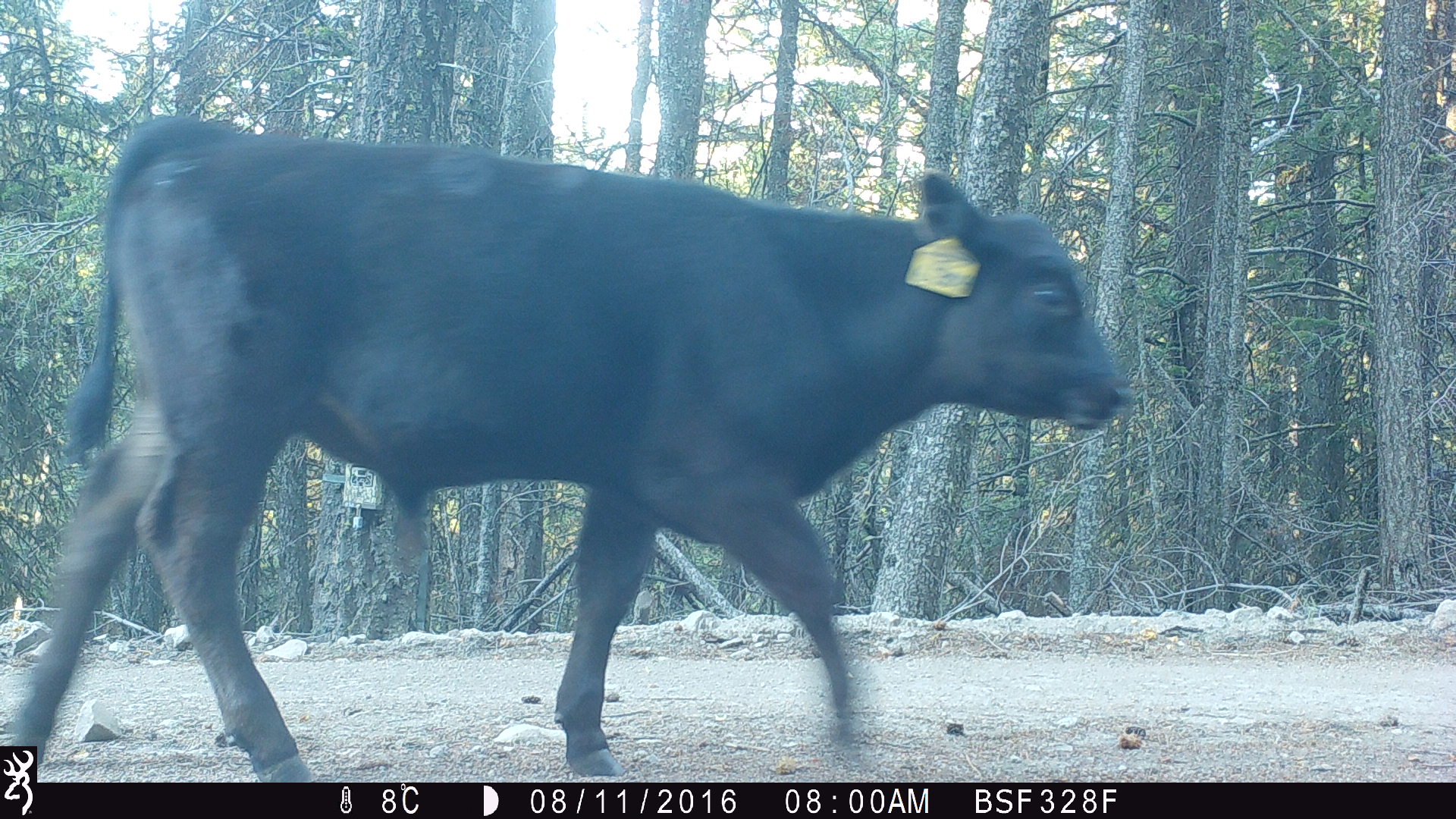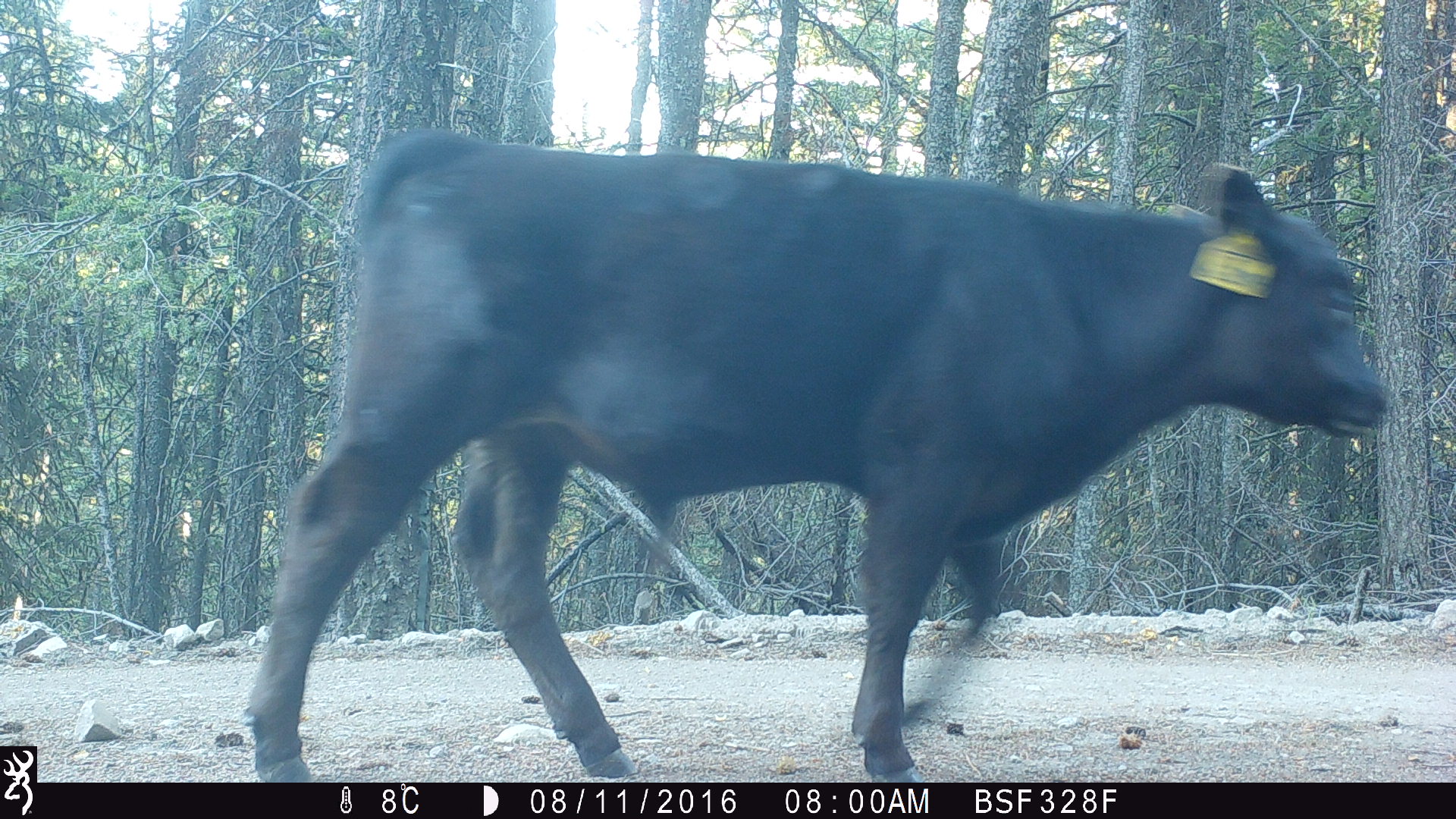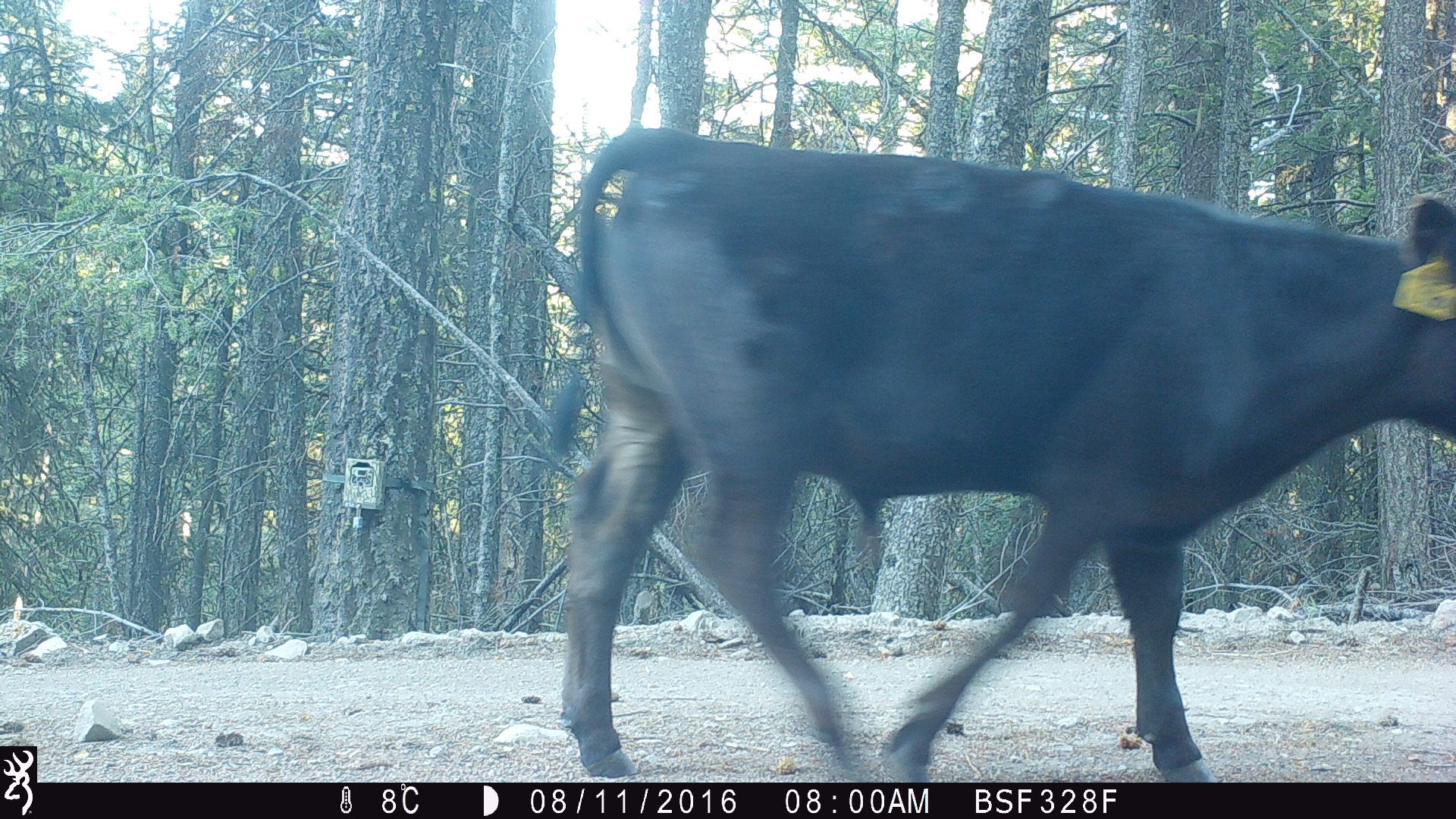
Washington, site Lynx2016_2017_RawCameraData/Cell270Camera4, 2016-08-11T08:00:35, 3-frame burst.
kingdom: Animalia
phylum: Chordata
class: Mammalia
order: Artiodactyla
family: Bovidae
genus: Bos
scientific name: Bos taurus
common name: domestic cattle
Domestic cattle (Bos taurus). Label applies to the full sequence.